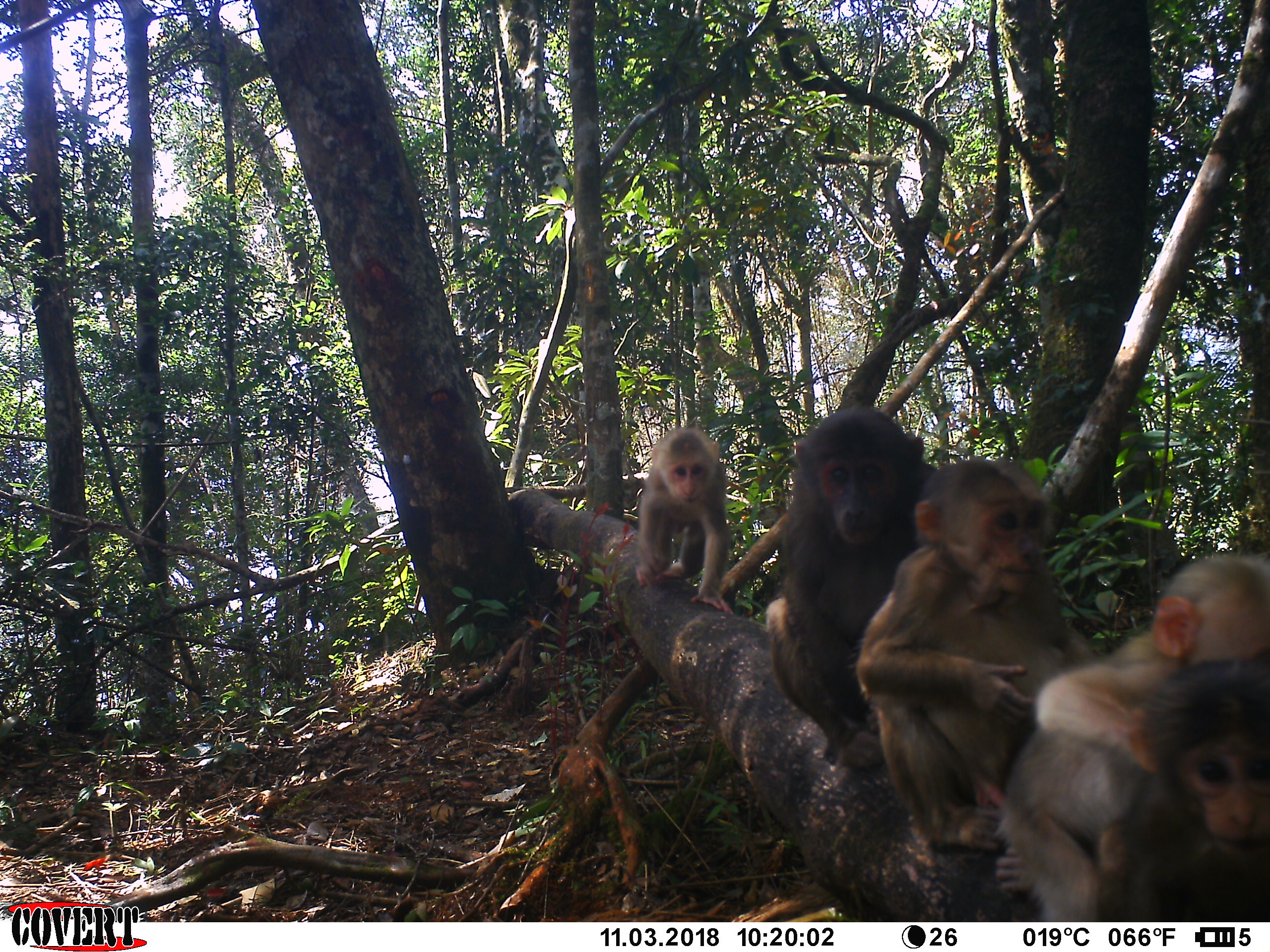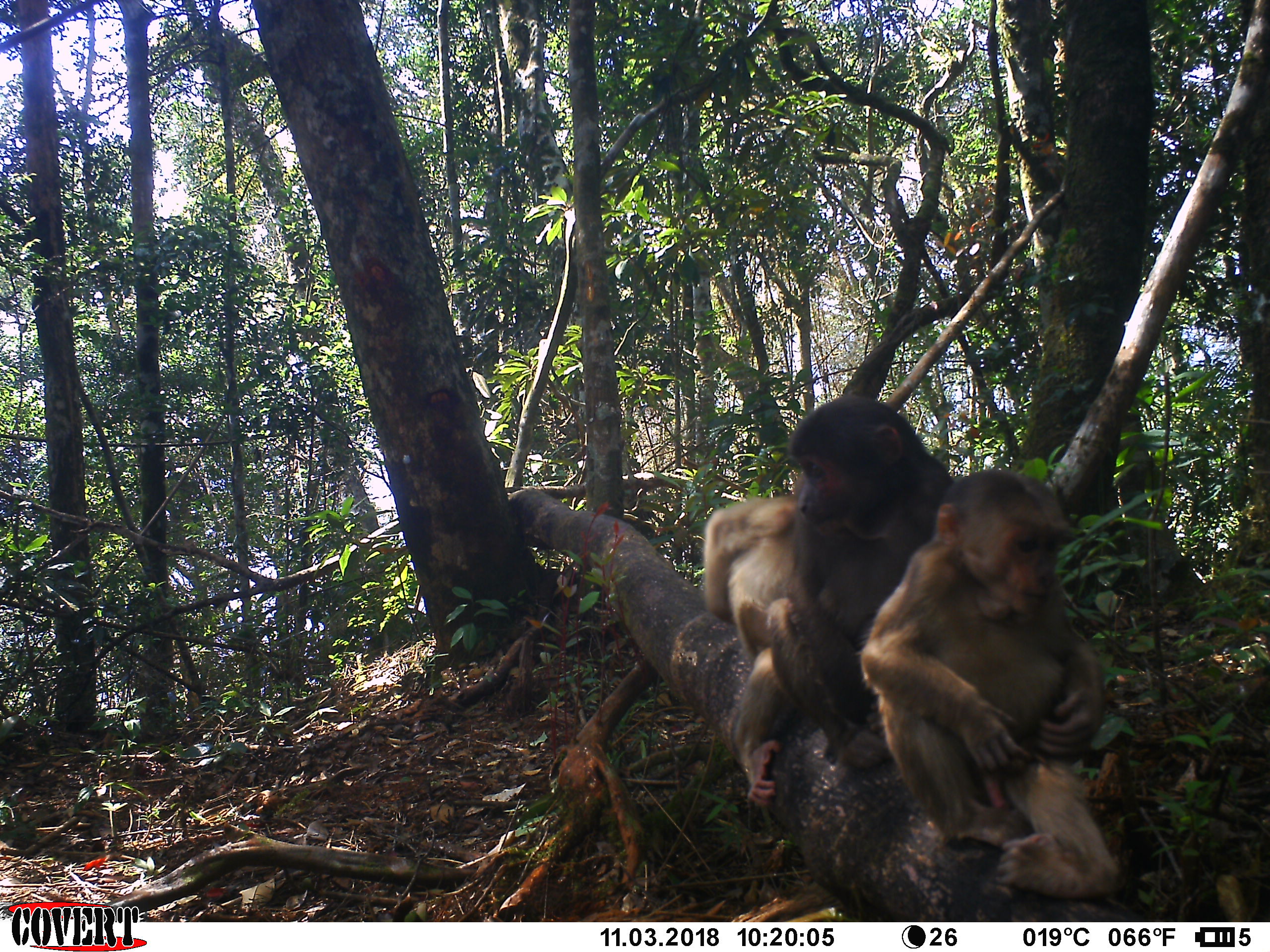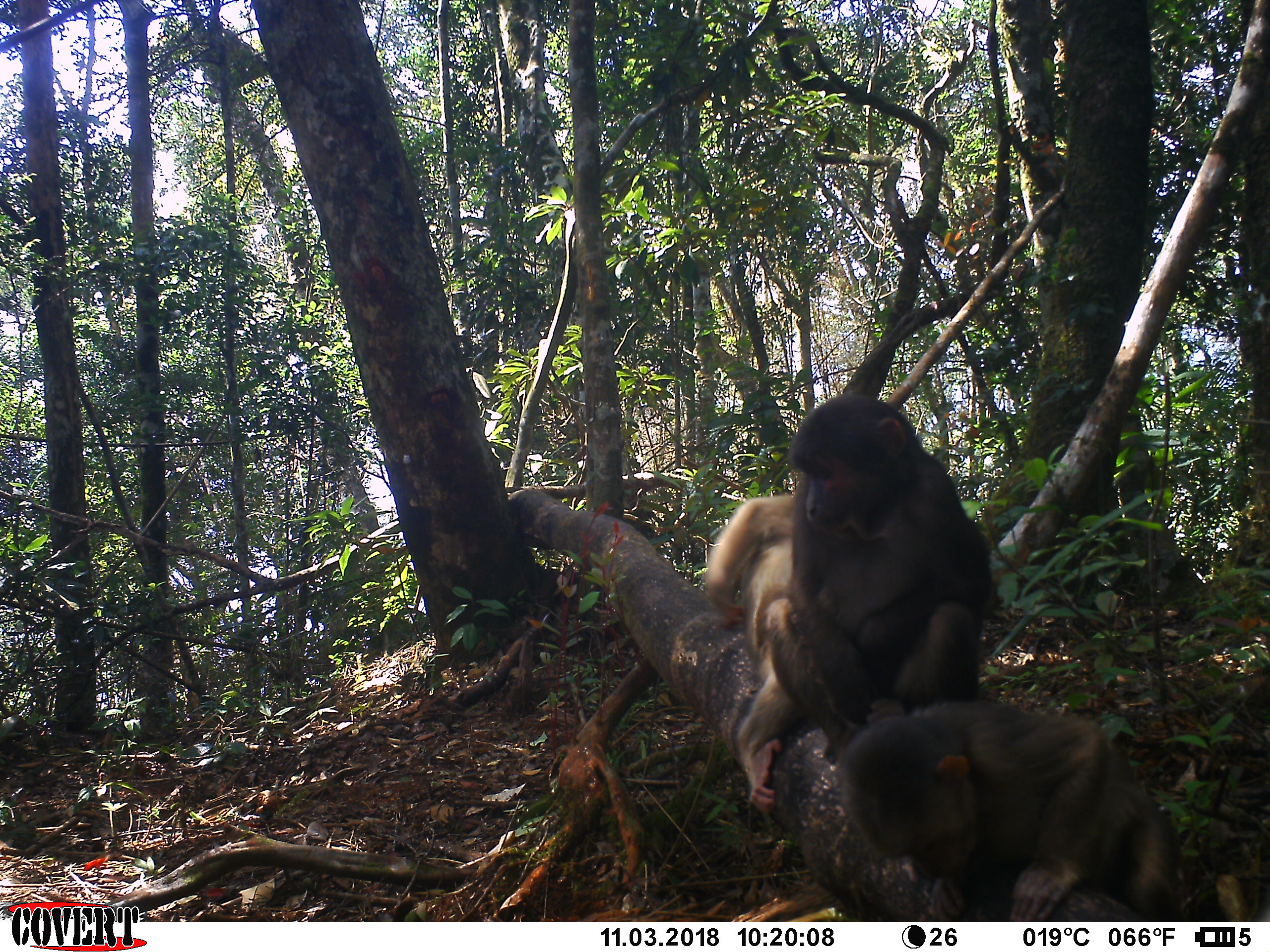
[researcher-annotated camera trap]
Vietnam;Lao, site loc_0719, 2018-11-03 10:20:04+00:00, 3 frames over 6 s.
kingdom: Animalia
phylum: Chordata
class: Mammalia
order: Primates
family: Cercopithecidae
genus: Macaca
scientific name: Macaca arctoides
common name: stump-tailed macaque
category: stump tailed macaque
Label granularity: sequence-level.